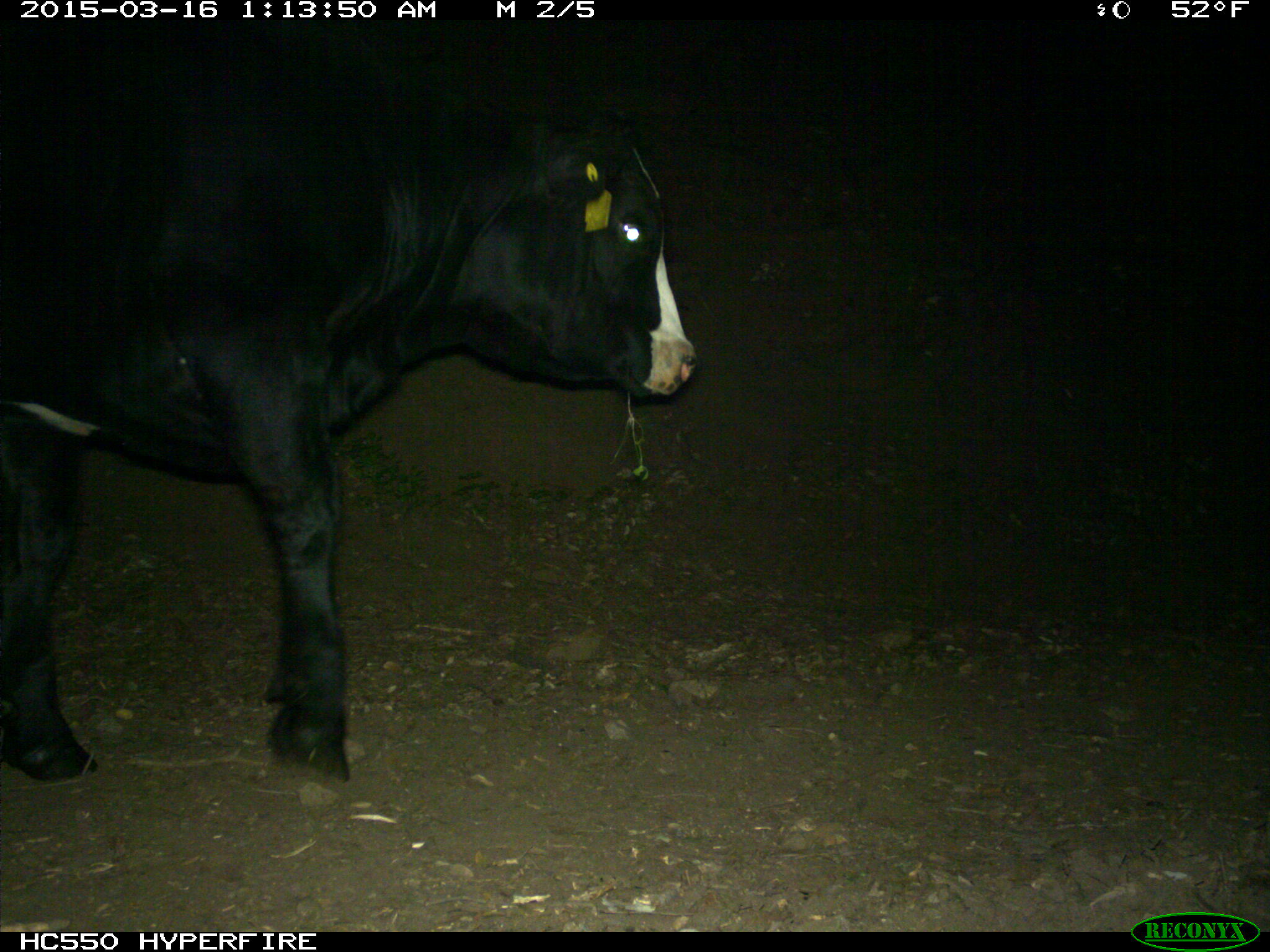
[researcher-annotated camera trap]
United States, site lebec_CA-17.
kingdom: Animalia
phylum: Chordata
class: Mammalia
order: Artiodactyla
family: Bovidae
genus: Bos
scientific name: Bos taurus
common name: domestic cow